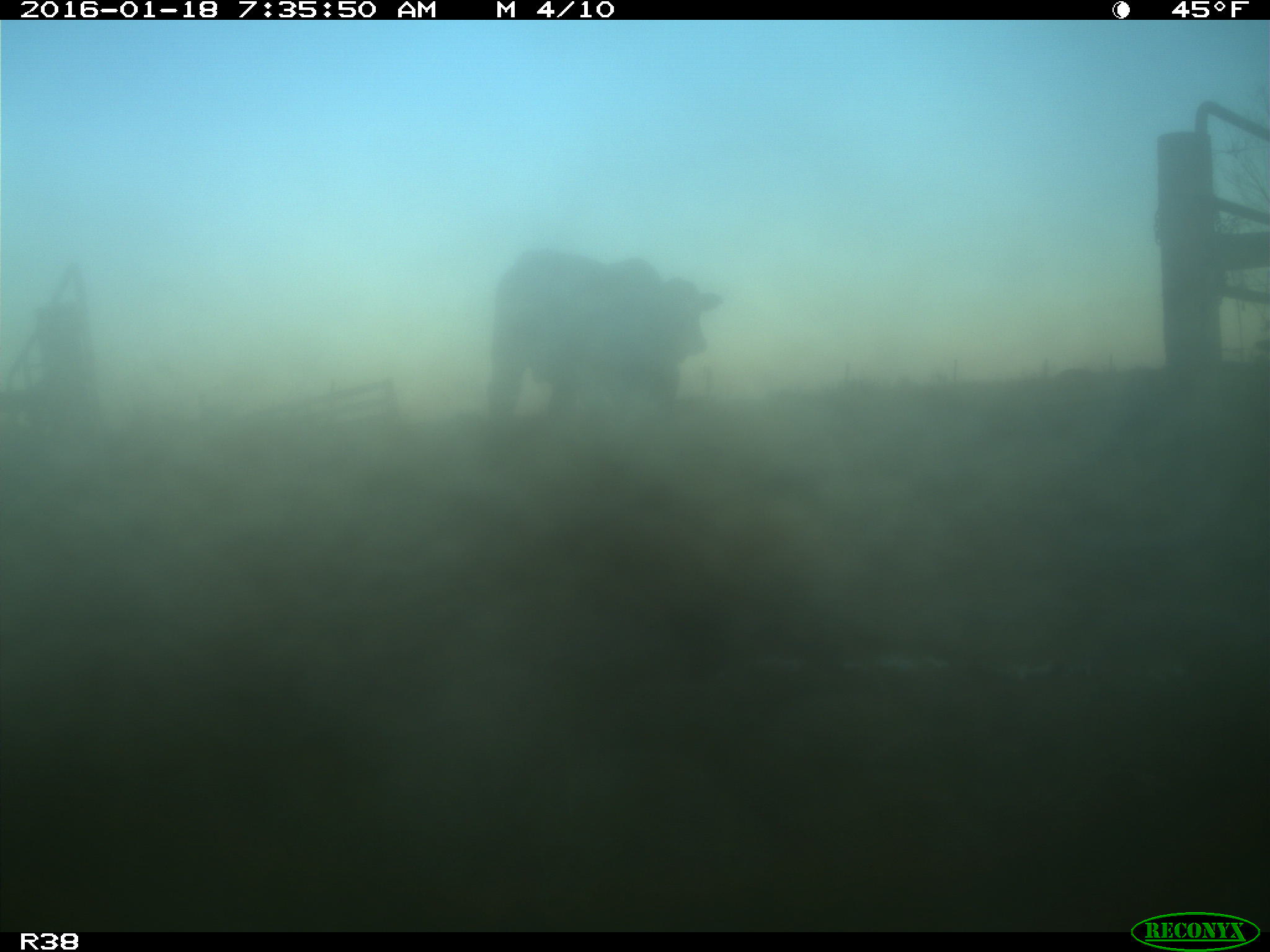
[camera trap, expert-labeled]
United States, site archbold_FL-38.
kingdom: Animalia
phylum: Chordata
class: Mammalia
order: Artiodactyla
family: Bovidae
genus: Bos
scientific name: Bos taurus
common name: domestic cow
Bos taurus (domestic cow).